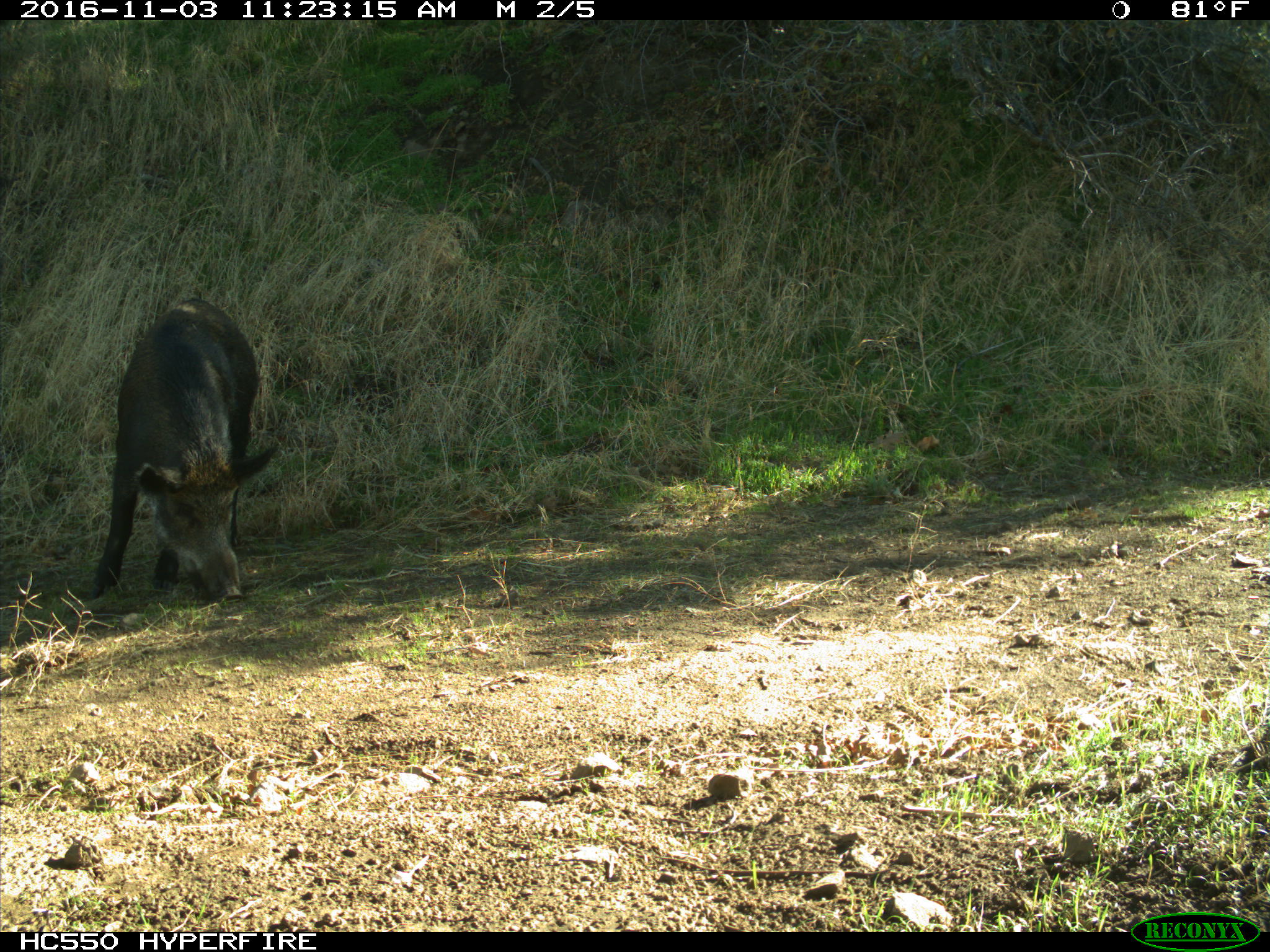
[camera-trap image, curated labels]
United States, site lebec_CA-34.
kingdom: Animalia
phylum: Chordata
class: Mammalia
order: Artiodactyla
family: Suidae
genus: Sus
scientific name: Sus scrofa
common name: wild boar